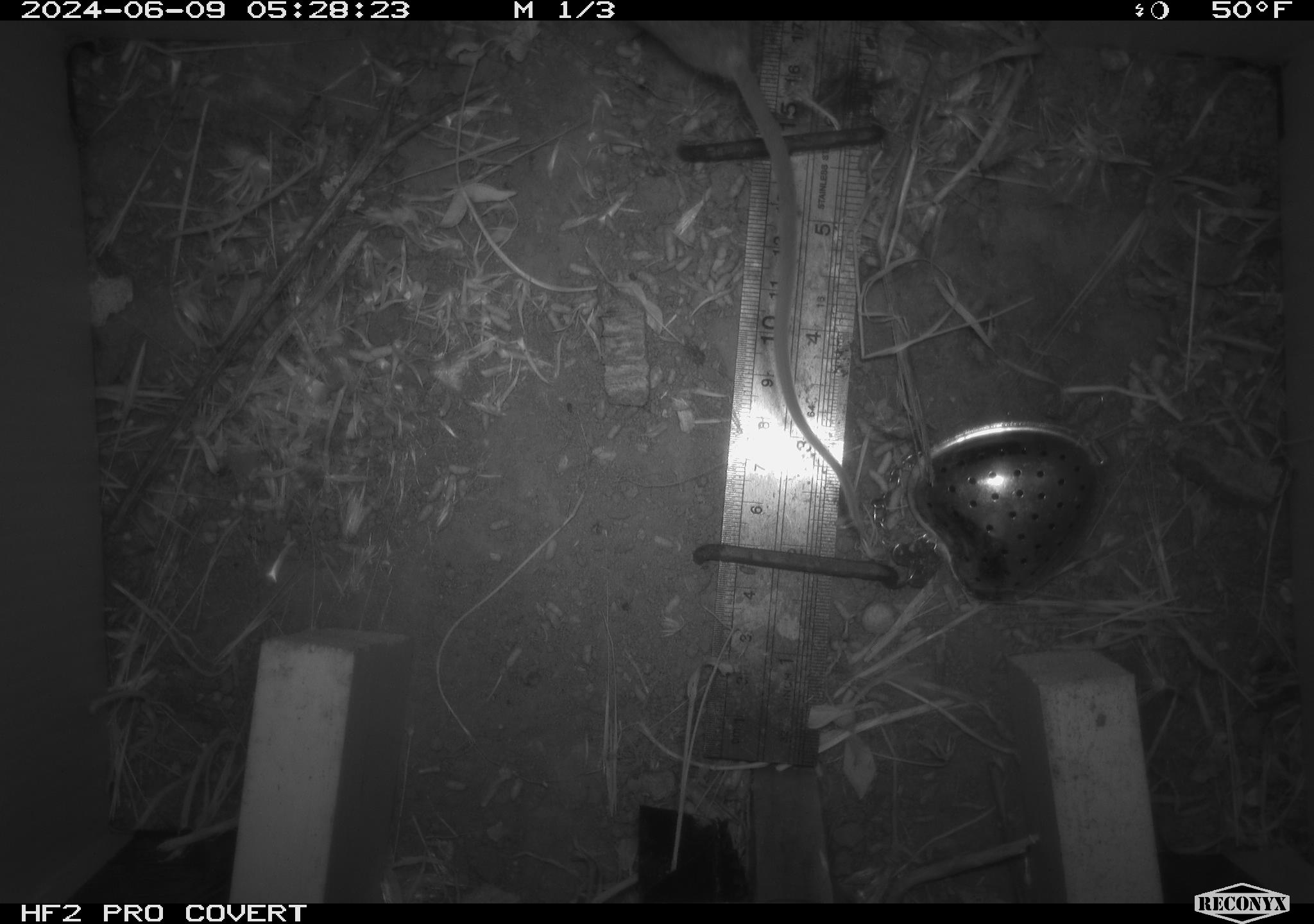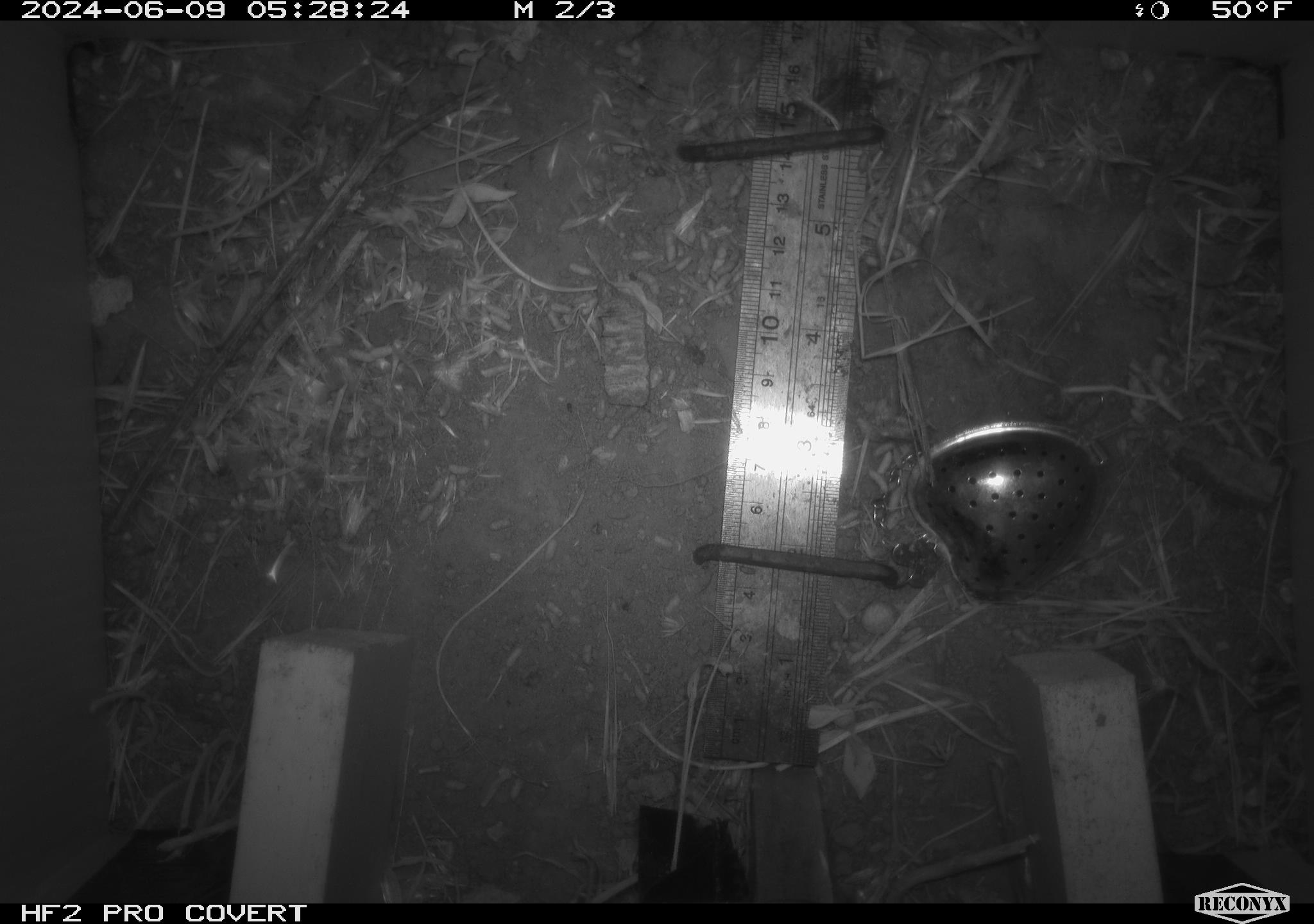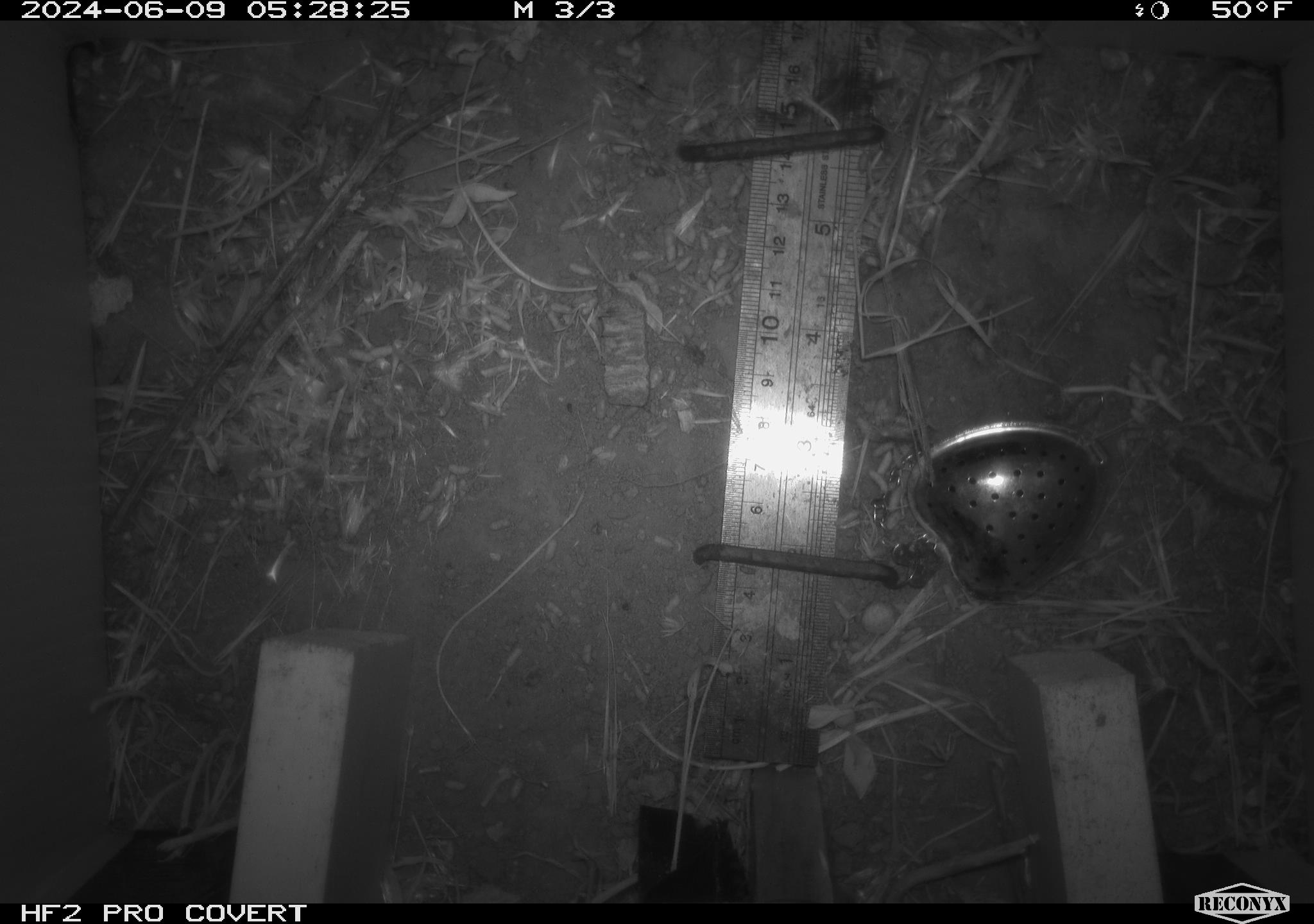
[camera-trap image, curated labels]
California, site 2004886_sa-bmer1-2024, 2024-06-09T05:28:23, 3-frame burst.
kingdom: Animalia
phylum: Chordata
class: Mammalia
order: Rodentia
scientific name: Rodentia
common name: mouse species